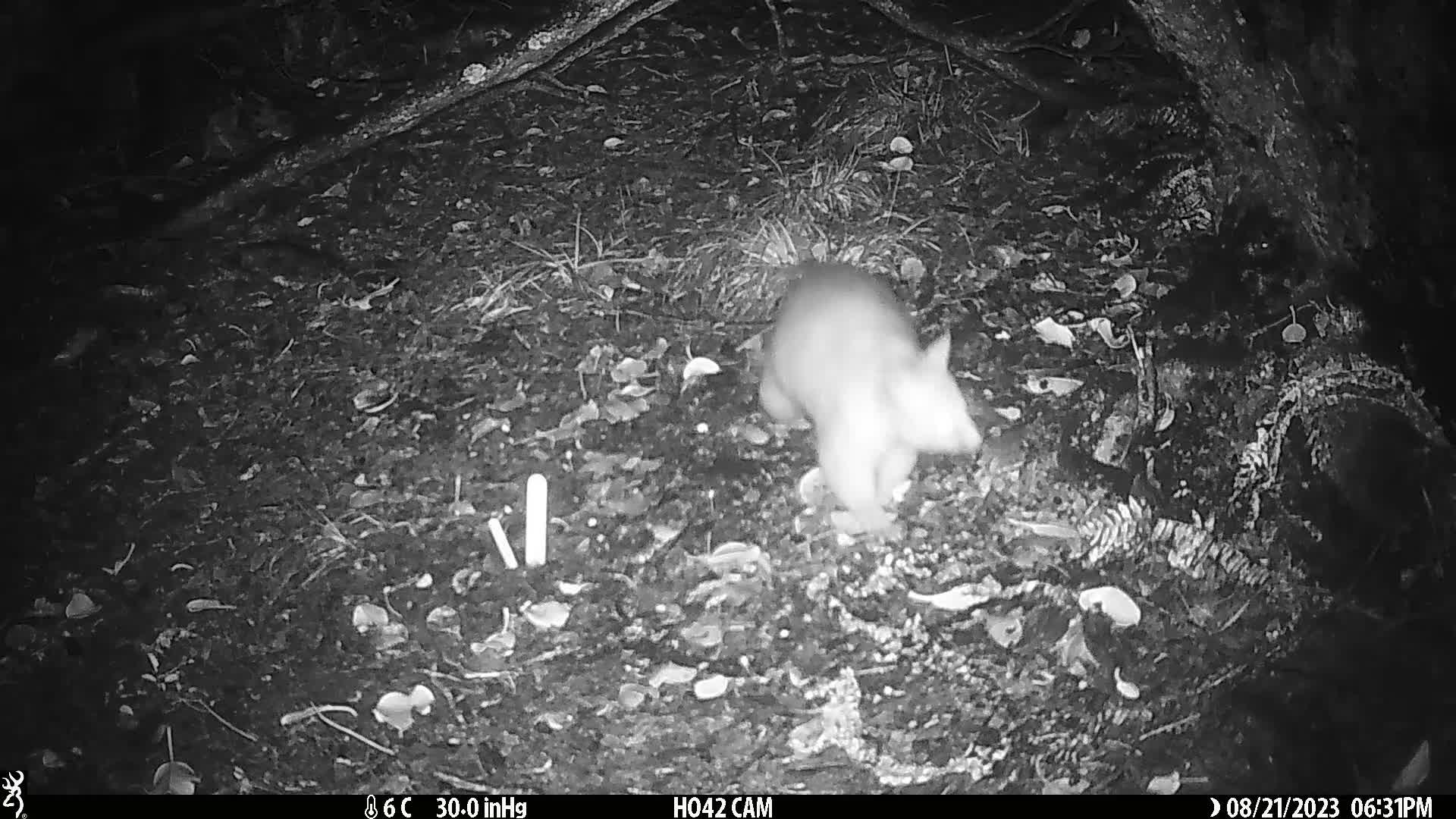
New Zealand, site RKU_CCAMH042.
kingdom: Animalia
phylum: Chordata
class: Mammalia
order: Diprotodontia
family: Phalangeridae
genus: Trichosurus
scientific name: Trichosurus vulpecula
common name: common brushtail possum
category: possum